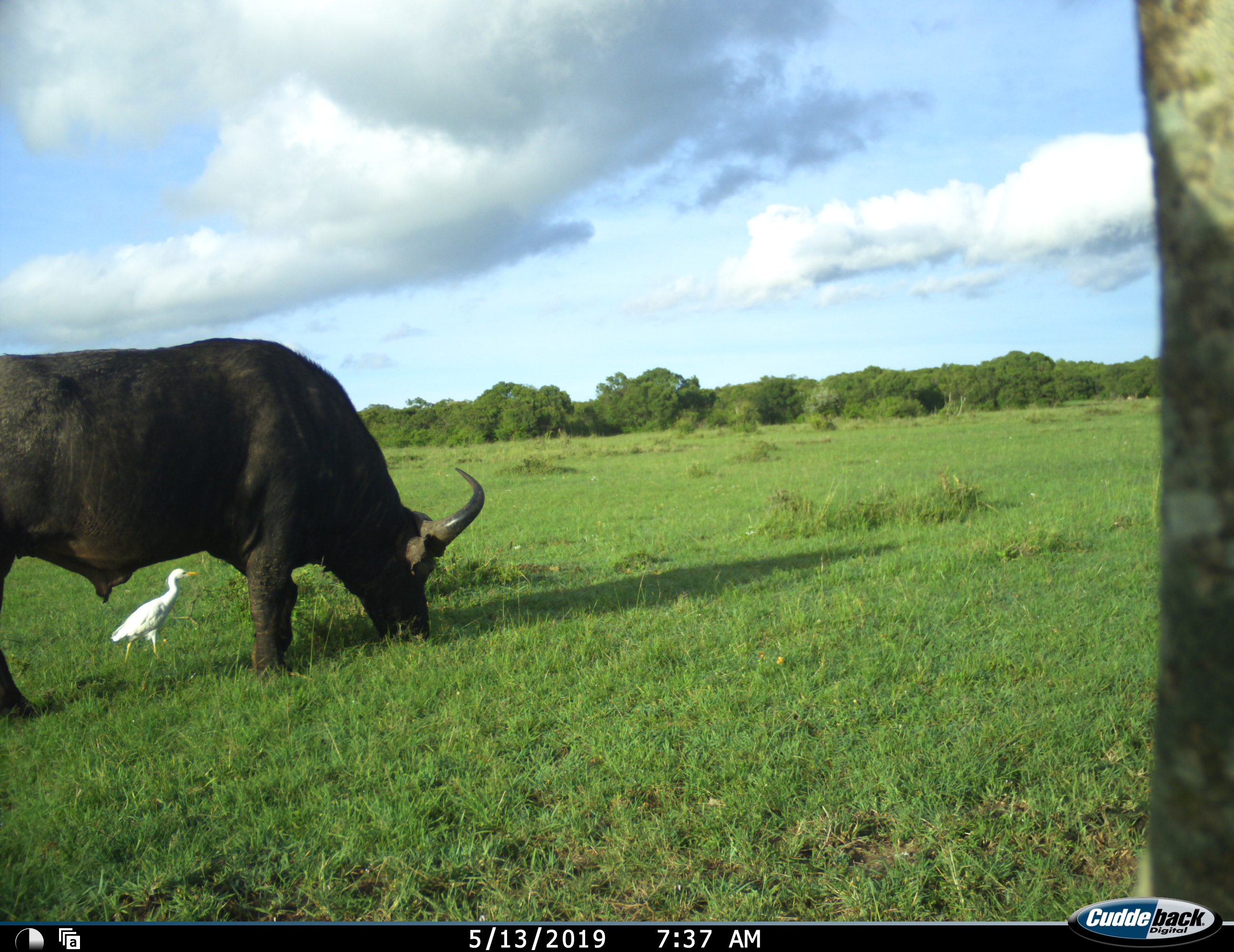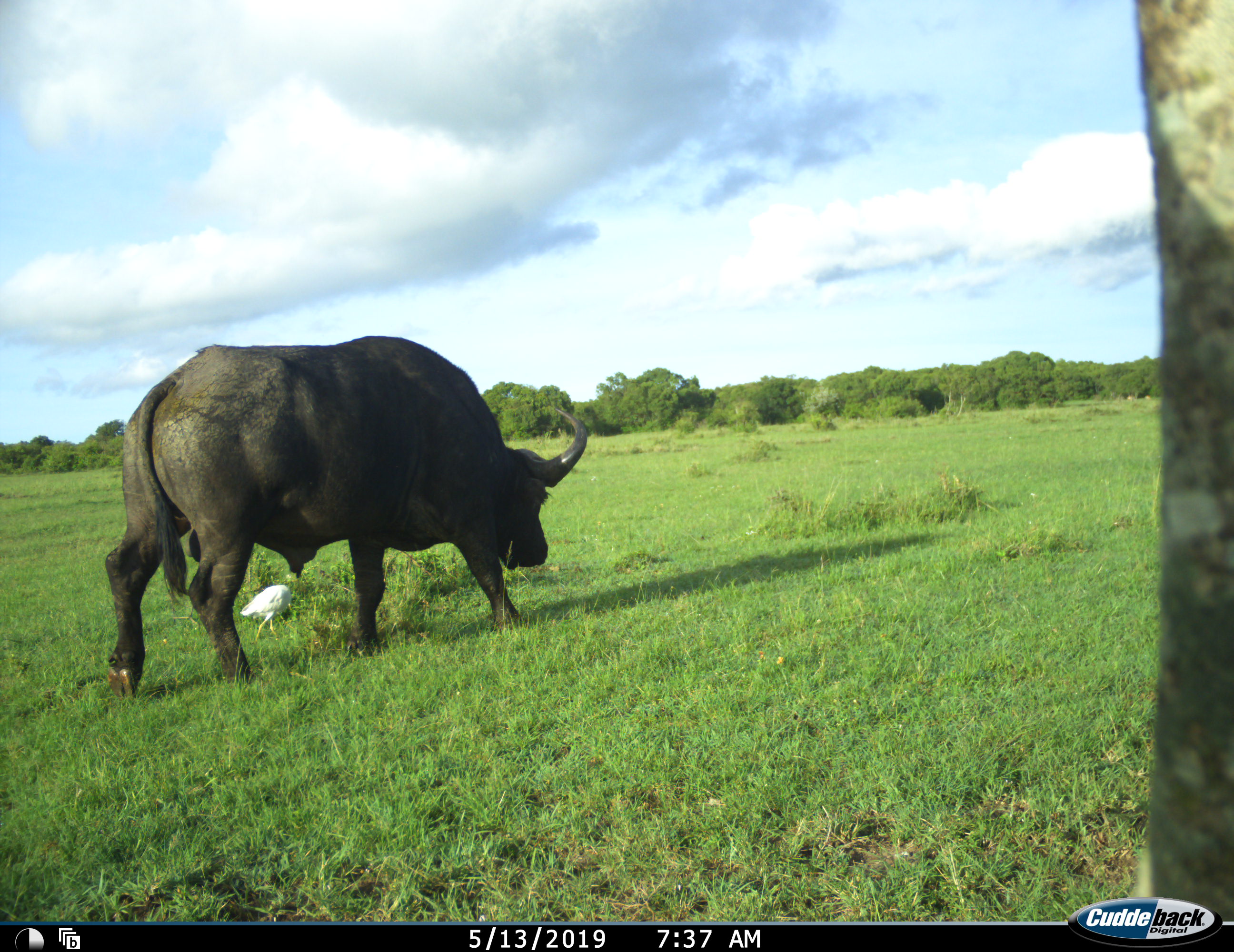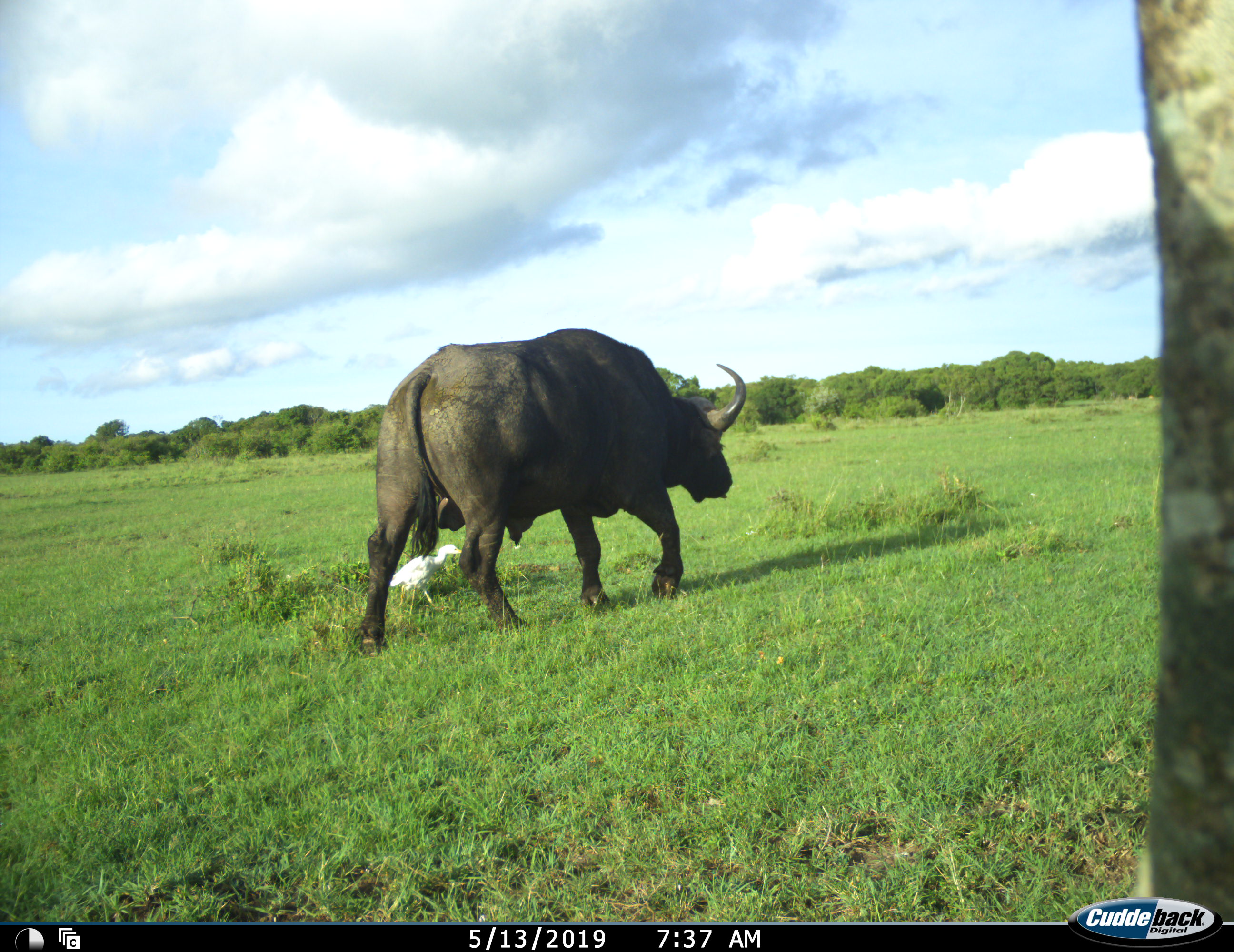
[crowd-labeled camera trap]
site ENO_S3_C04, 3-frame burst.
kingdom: Animalia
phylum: Chordata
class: Aves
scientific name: Aves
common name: bird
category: birdother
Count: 1.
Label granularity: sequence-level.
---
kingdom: Animalia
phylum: Chordata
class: Mammalia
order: Artiodactyla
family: Bovidae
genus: Syncerus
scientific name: Syncerus caffer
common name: african buffalo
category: buffalo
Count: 1.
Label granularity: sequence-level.